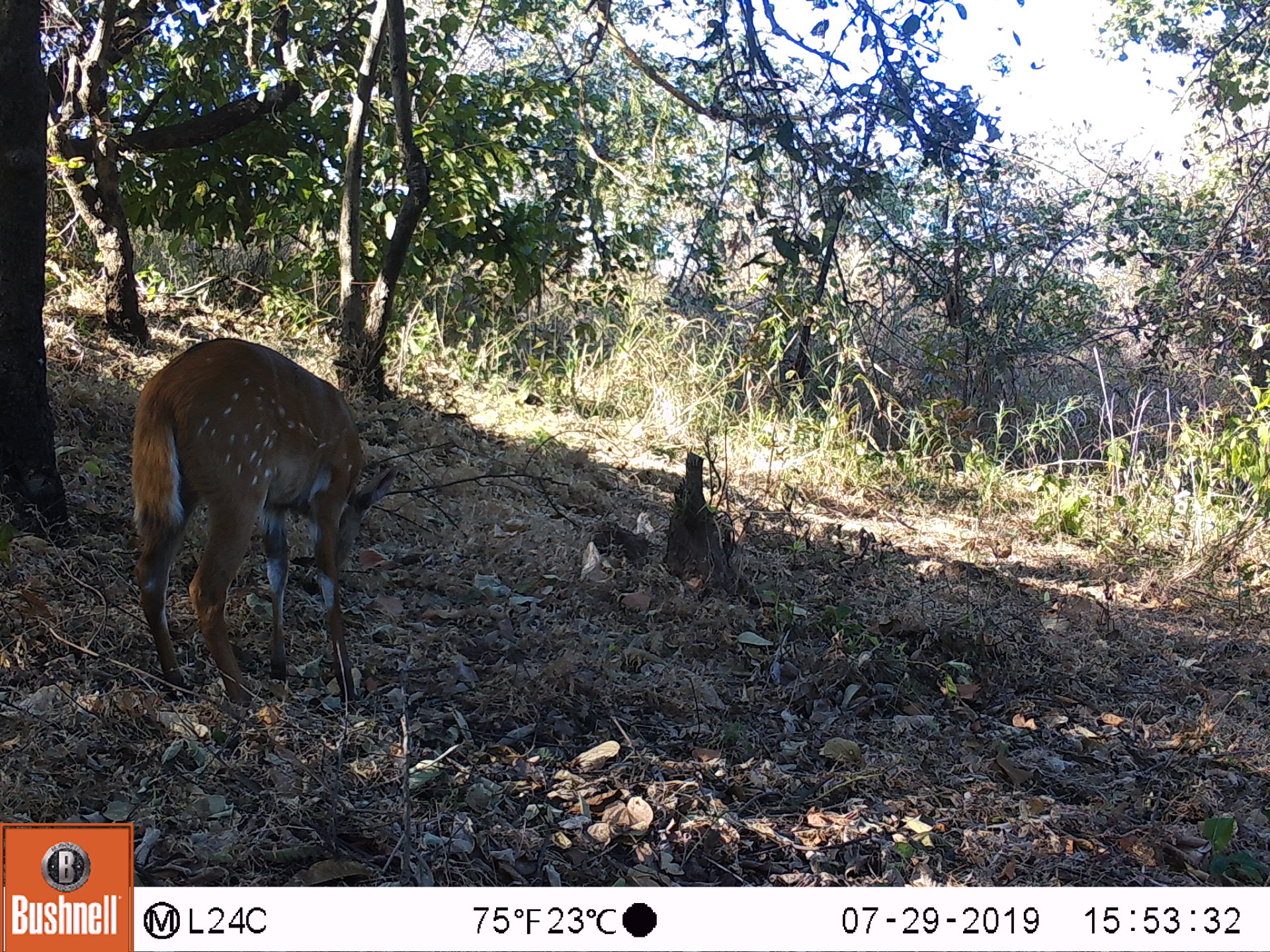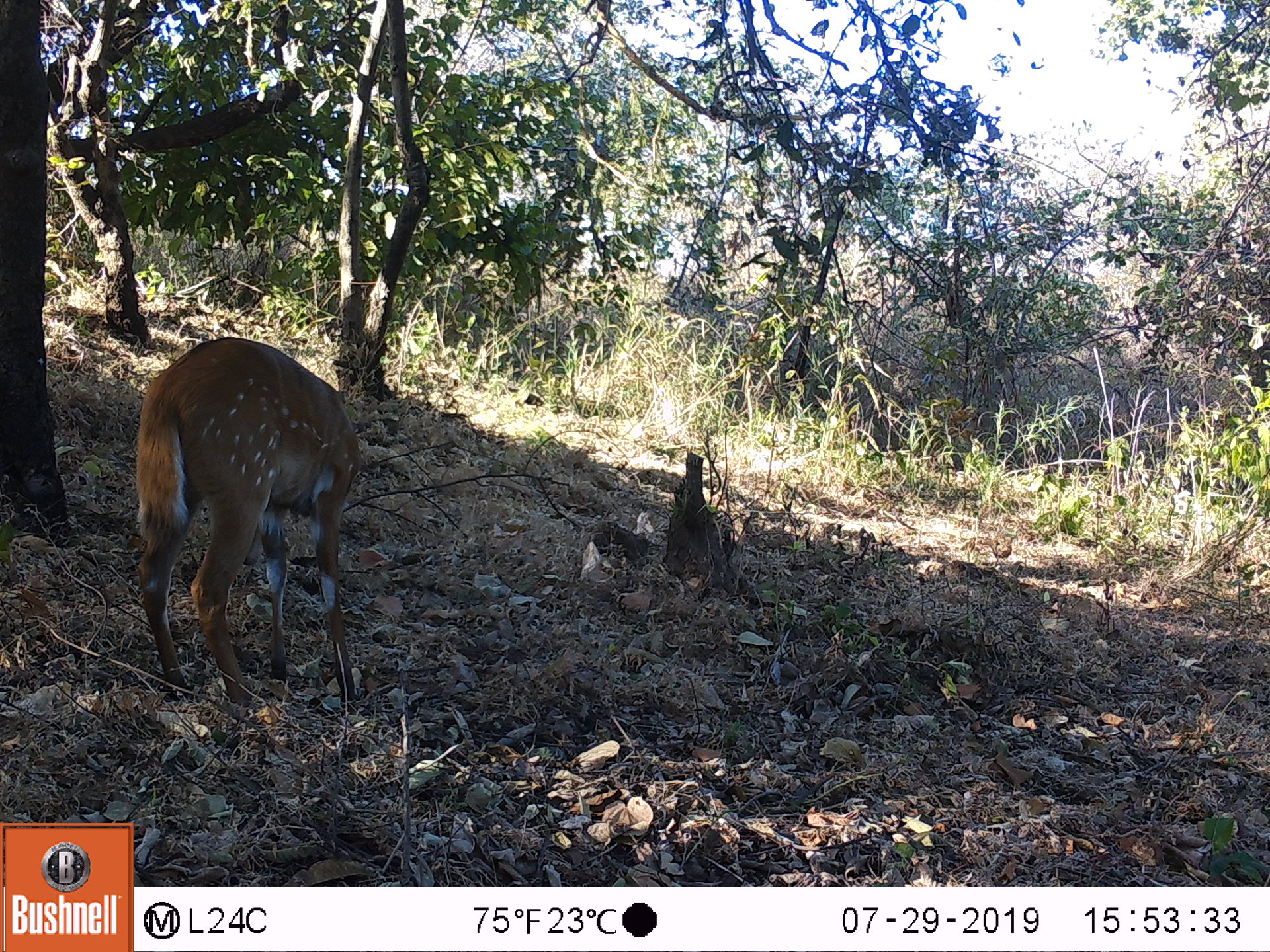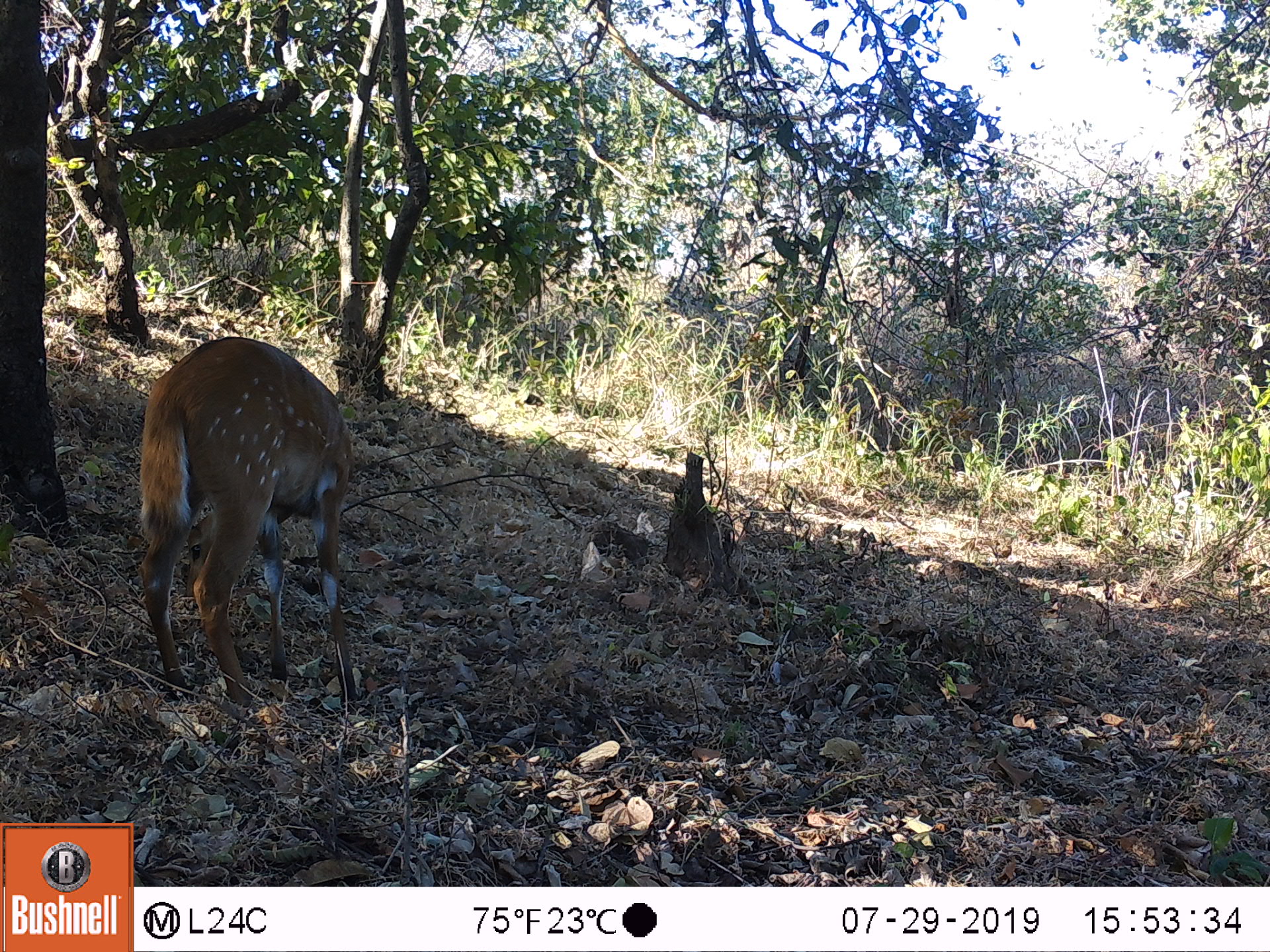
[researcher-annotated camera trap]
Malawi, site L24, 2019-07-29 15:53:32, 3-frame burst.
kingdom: Animalia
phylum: Chordata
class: Mammalia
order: Artiodactyla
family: Bovidae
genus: Tragelaphus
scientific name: Tragelaphus sylvaticus sylvaticus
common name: cape bushbuck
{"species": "cape bushbuck (Tragelaphus sylvaticus sylvaticus)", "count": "1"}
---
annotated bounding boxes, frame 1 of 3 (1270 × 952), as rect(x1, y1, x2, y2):
cape bushbuck: rect(122, 322, 404, 702)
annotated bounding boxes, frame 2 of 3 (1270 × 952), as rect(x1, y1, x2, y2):
cape bushbuck: rect(133, 325, 366, 709)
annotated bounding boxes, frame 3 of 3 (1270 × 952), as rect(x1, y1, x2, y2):
cape bushbuck: rect(126, 332, 360, 709)